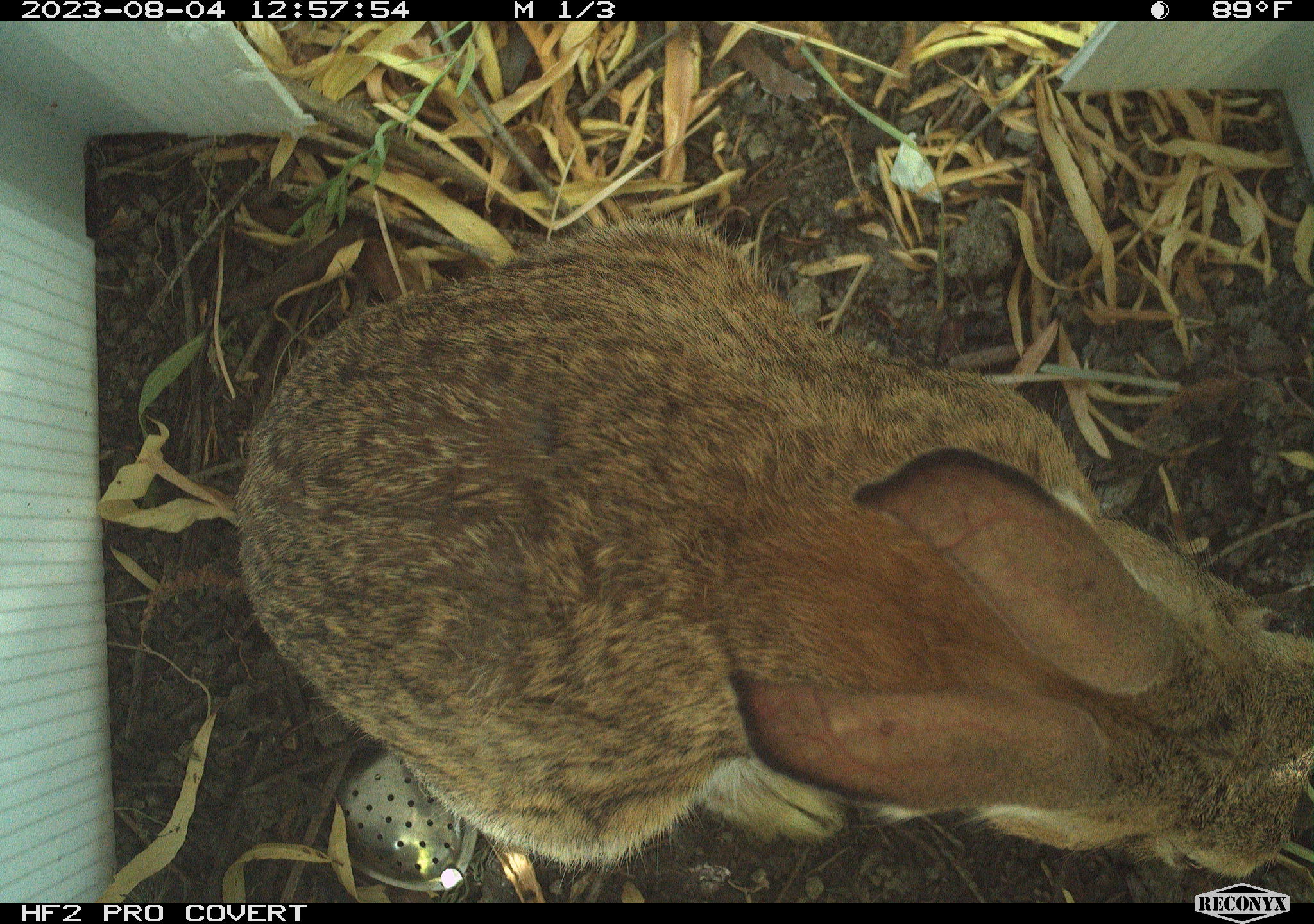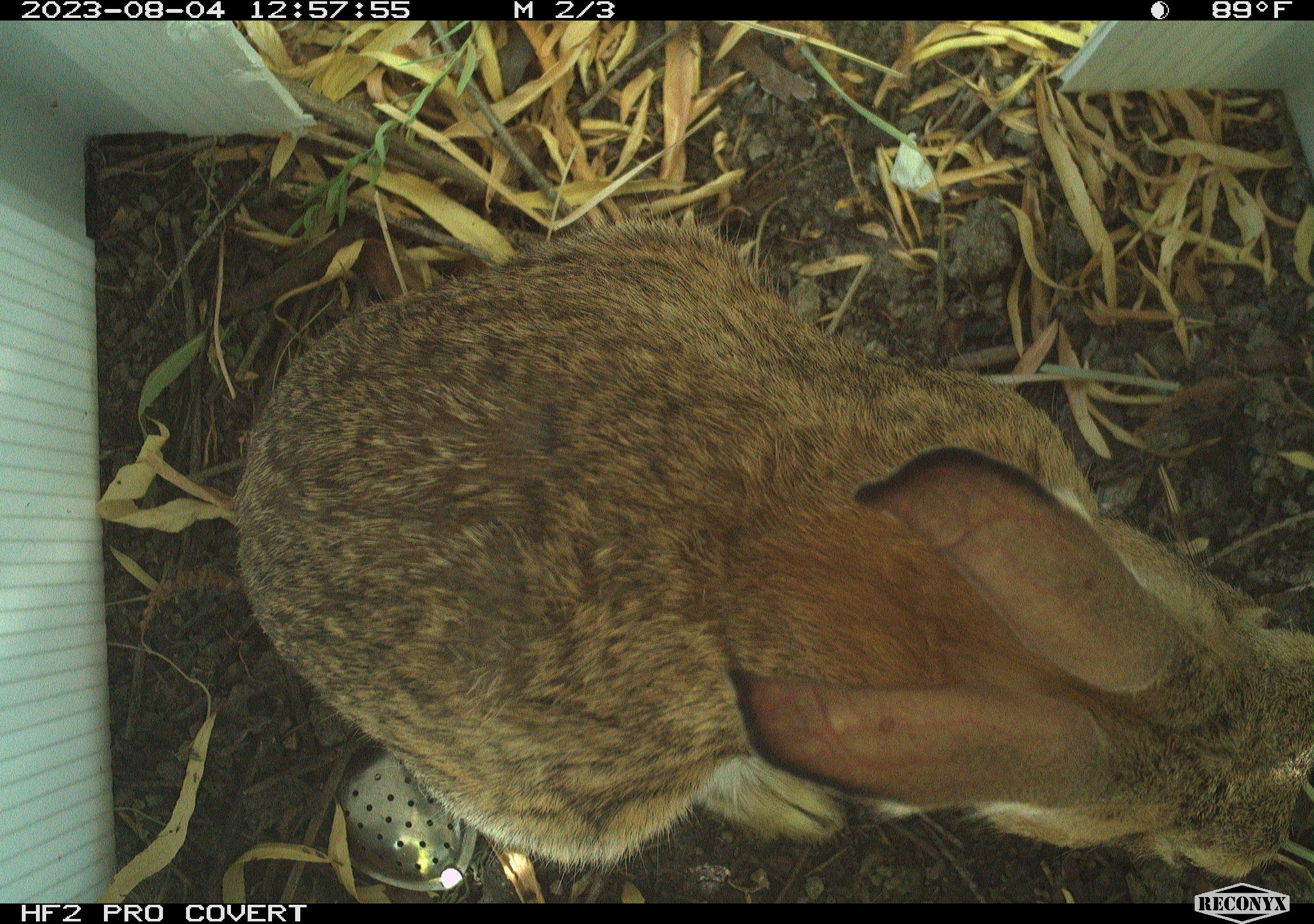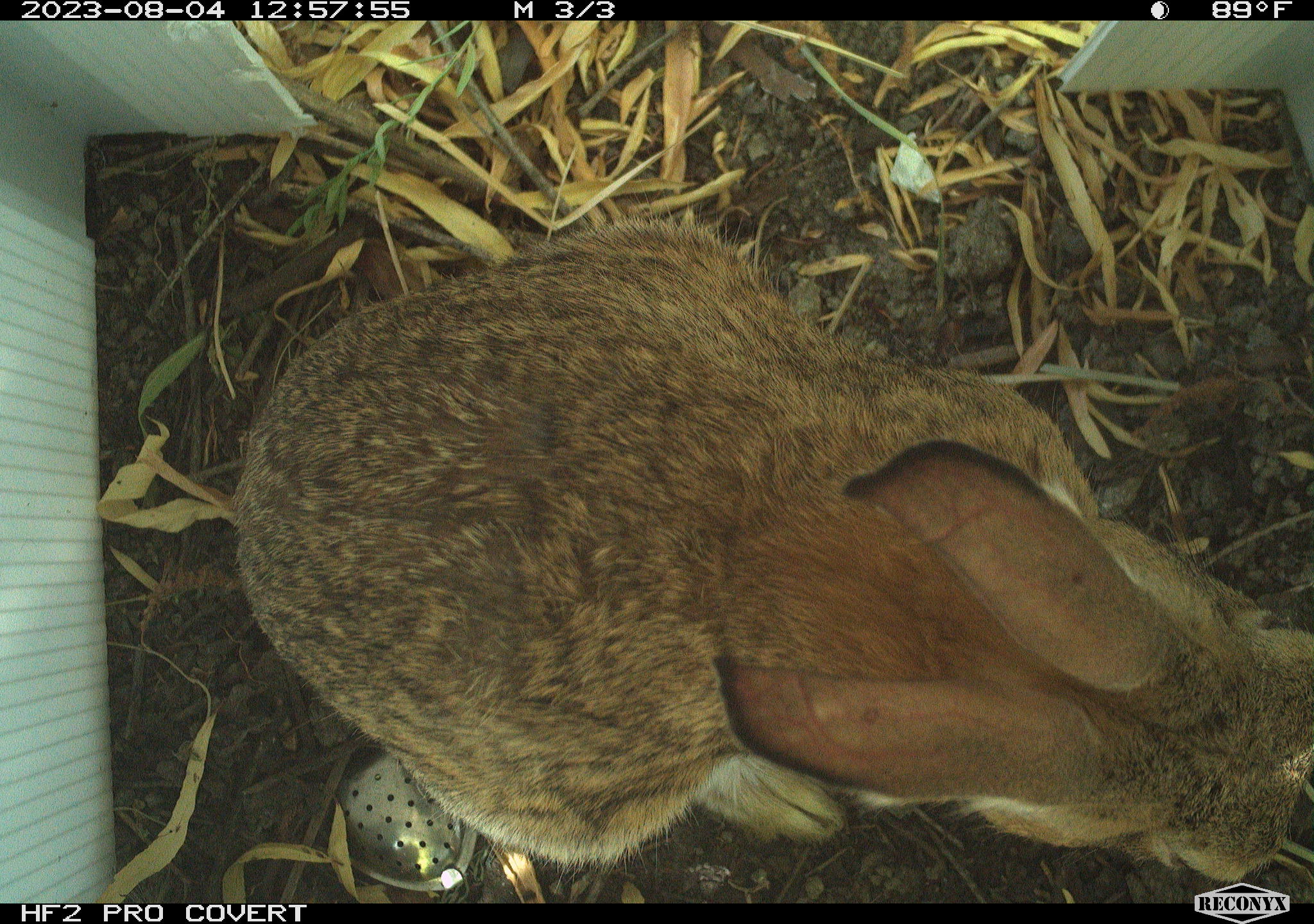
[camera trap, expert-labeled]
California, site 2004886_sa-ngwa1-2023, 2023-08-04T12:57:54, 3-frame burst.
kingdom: Animalia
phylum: Chordata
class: Mammalia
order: Lagomorpha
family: Leporidae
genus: Sylvilagus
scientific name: Sylvilagus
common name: cottontail rabbits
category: sylvilagus species